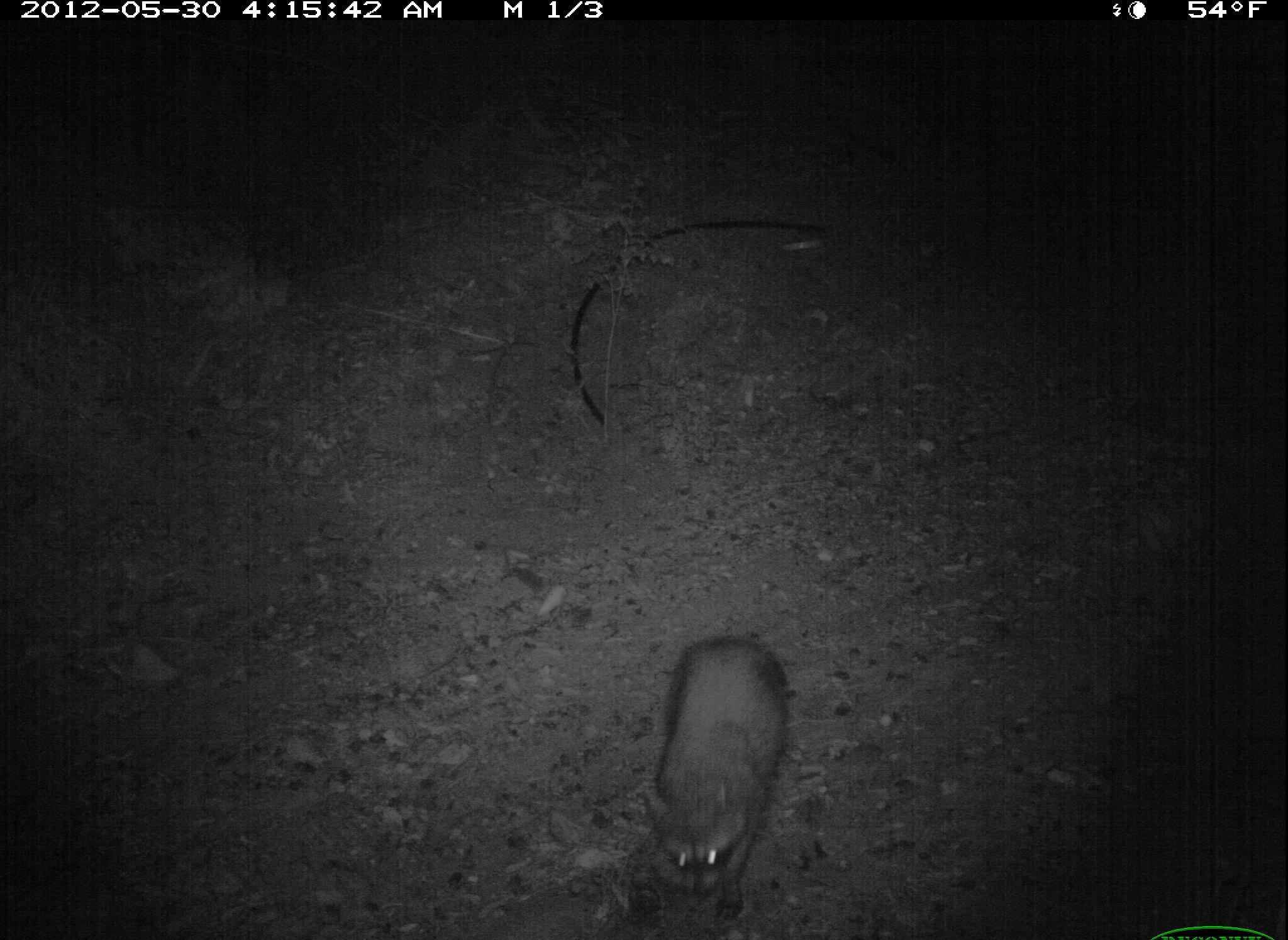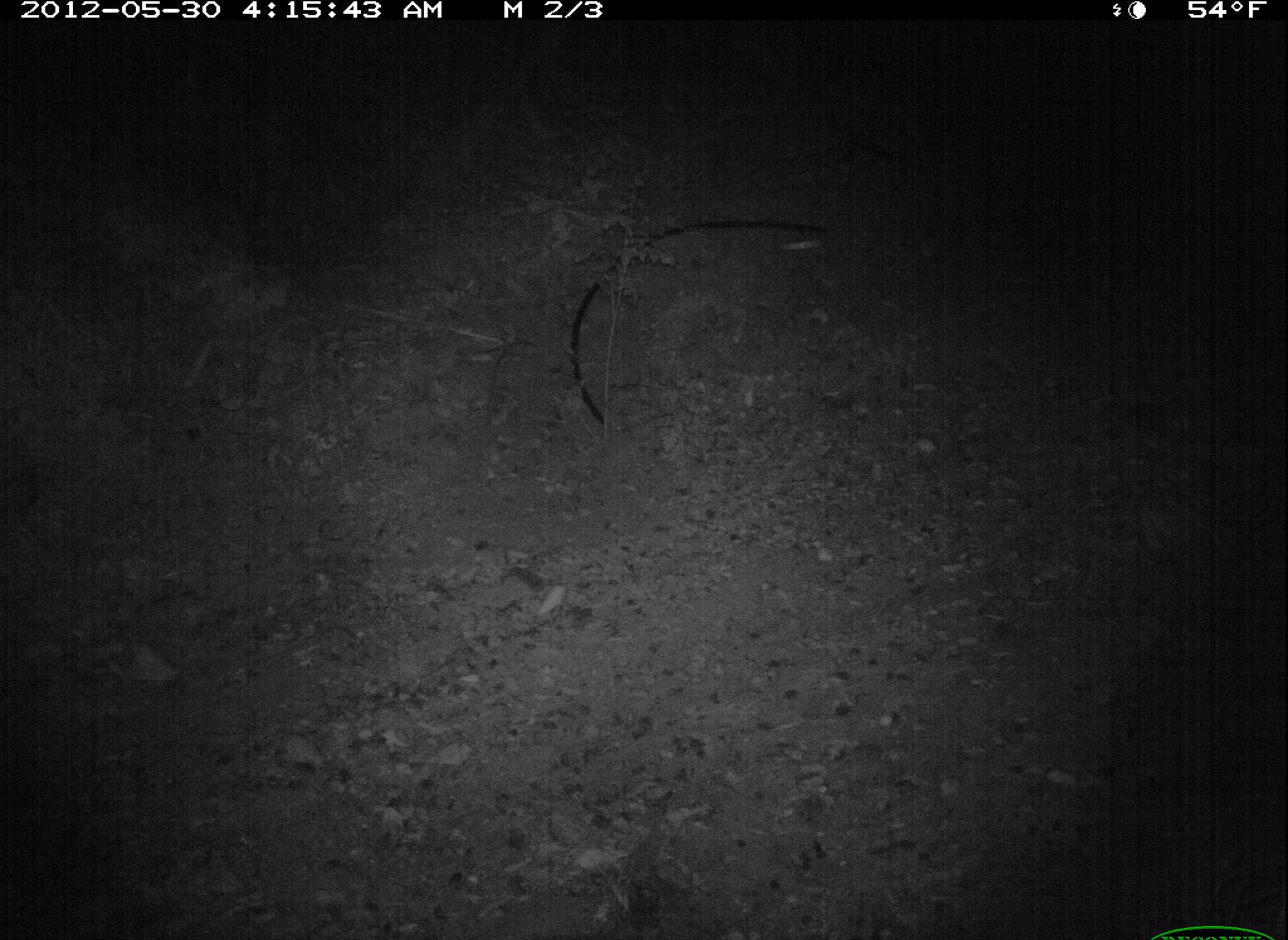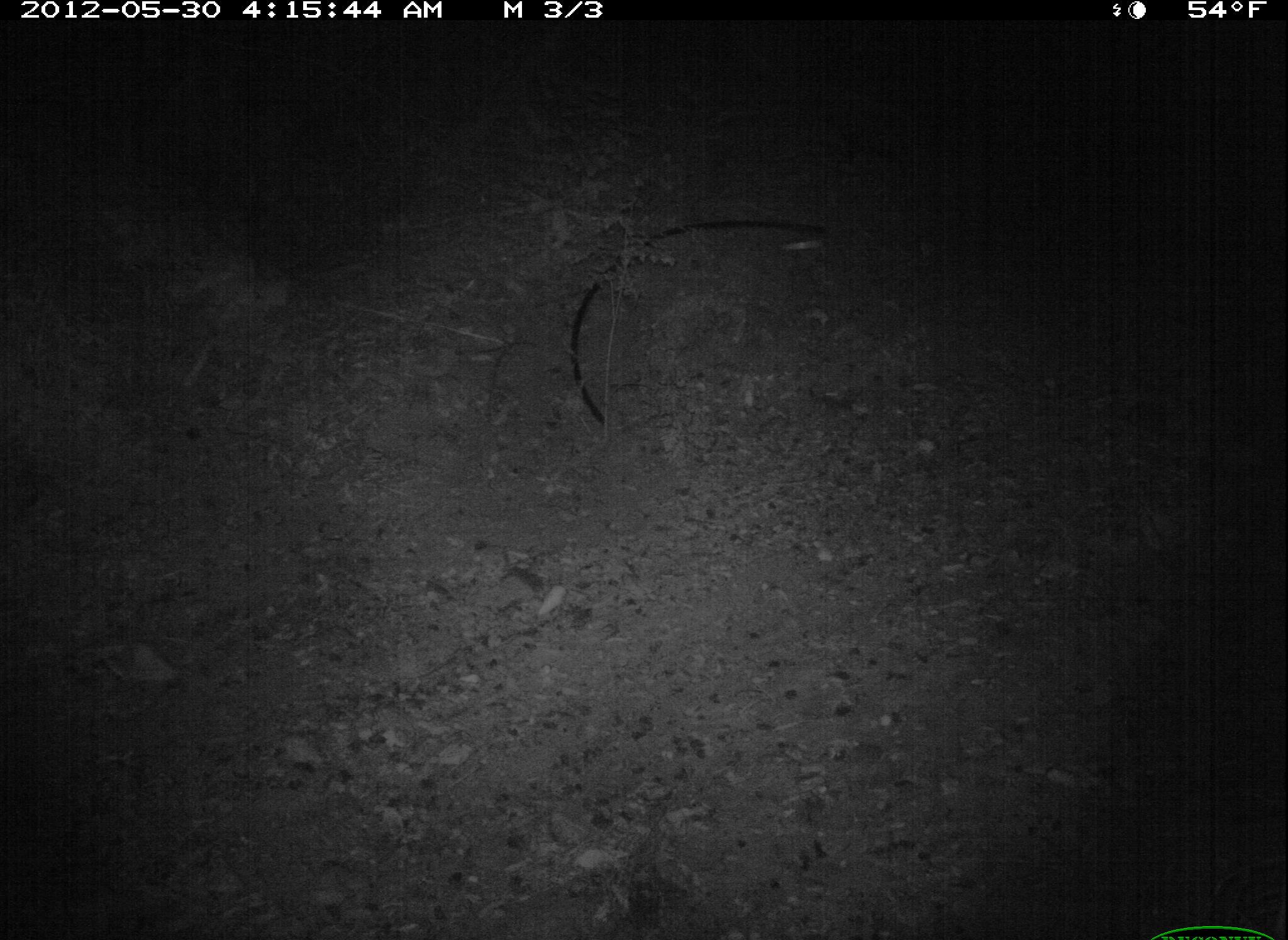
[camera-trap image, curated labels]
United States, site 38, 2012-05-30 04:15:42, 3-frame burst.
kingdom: Animalia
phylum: Chordata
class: Mammalia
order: Carnivora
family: Procyonidae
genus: Procyon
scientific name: Procyon lotor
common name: raccoon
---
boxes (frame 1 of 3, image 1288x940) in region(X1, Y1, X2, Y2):
raccoon: region(631, 628, 810, 931)